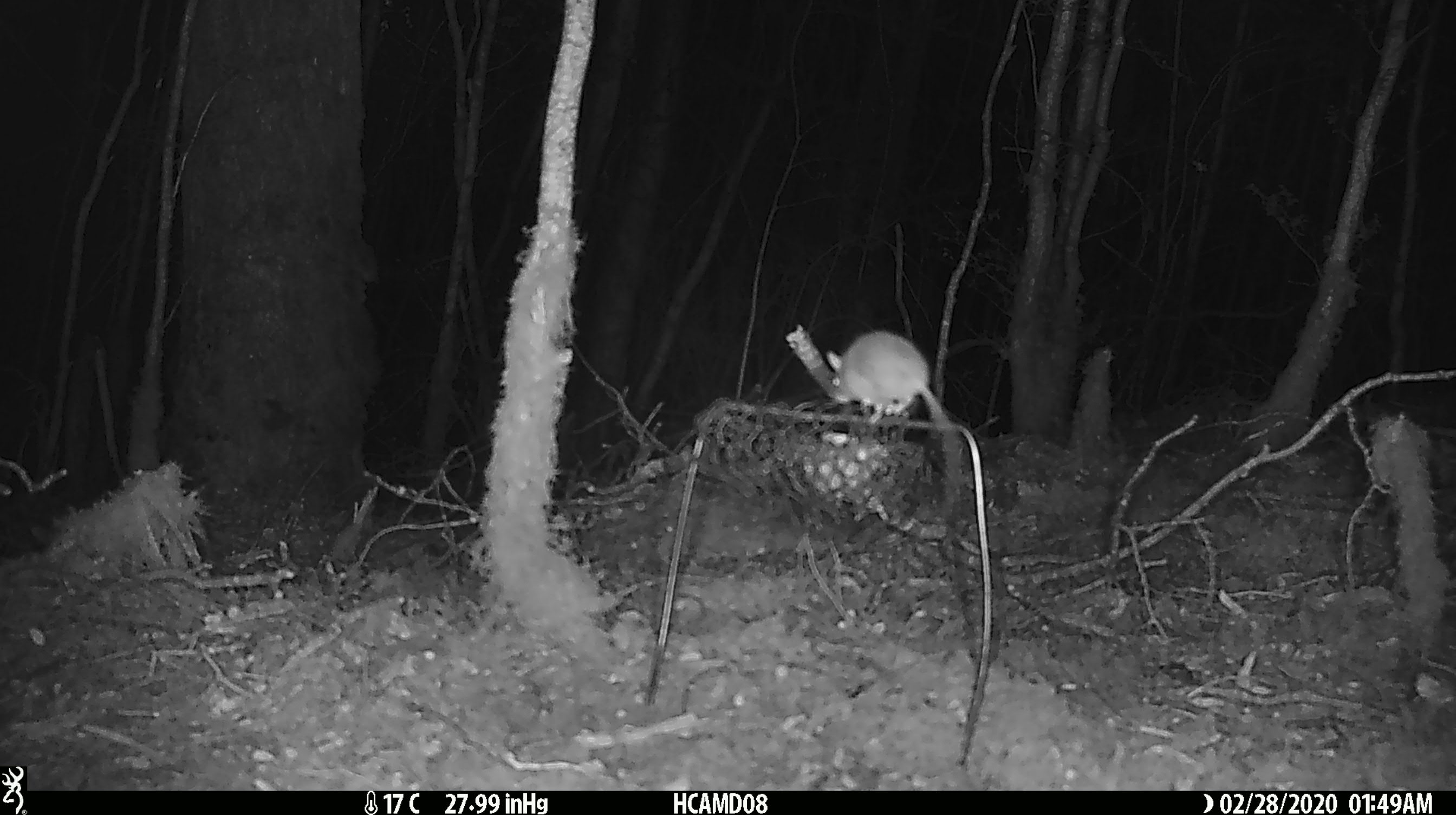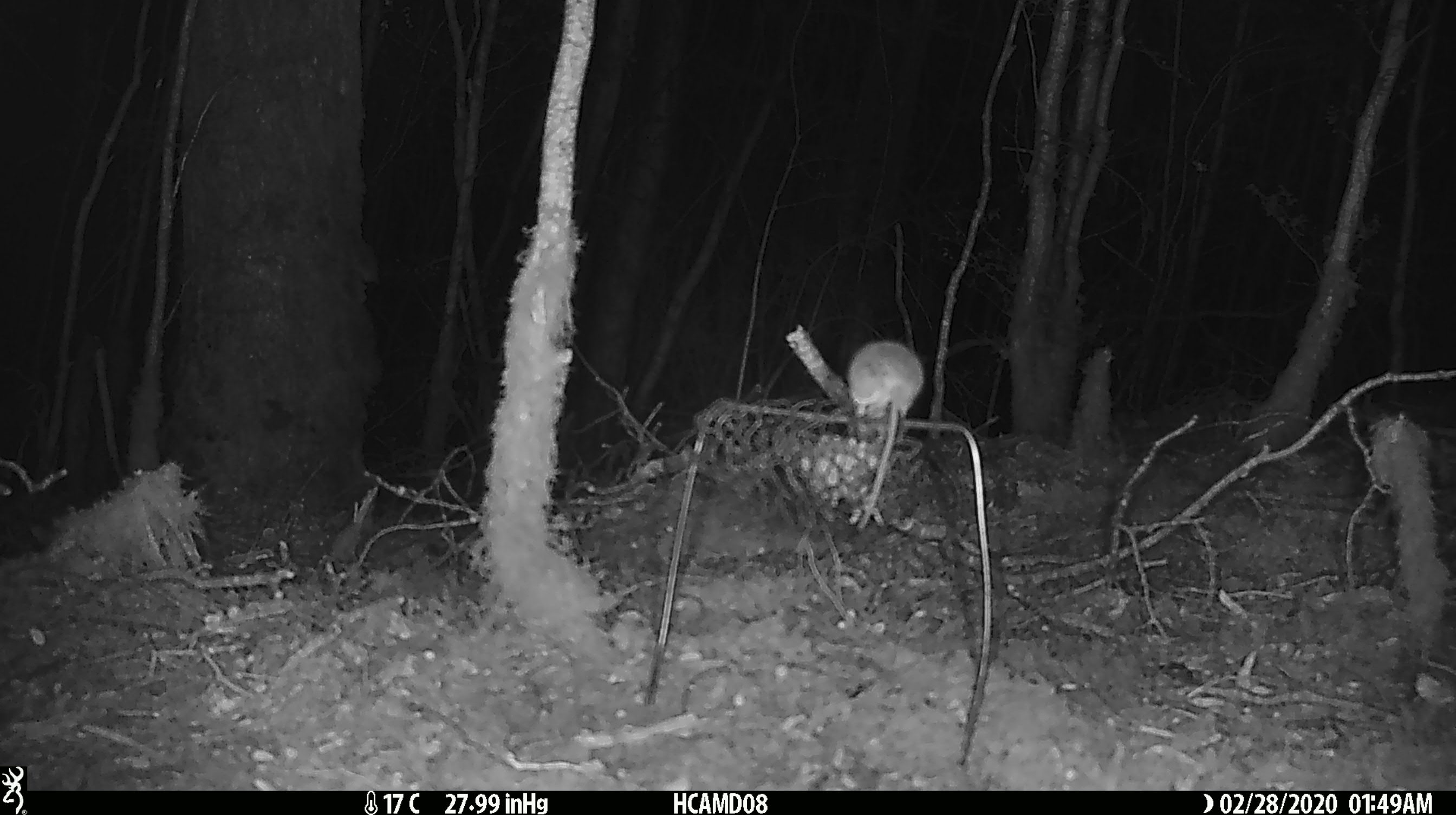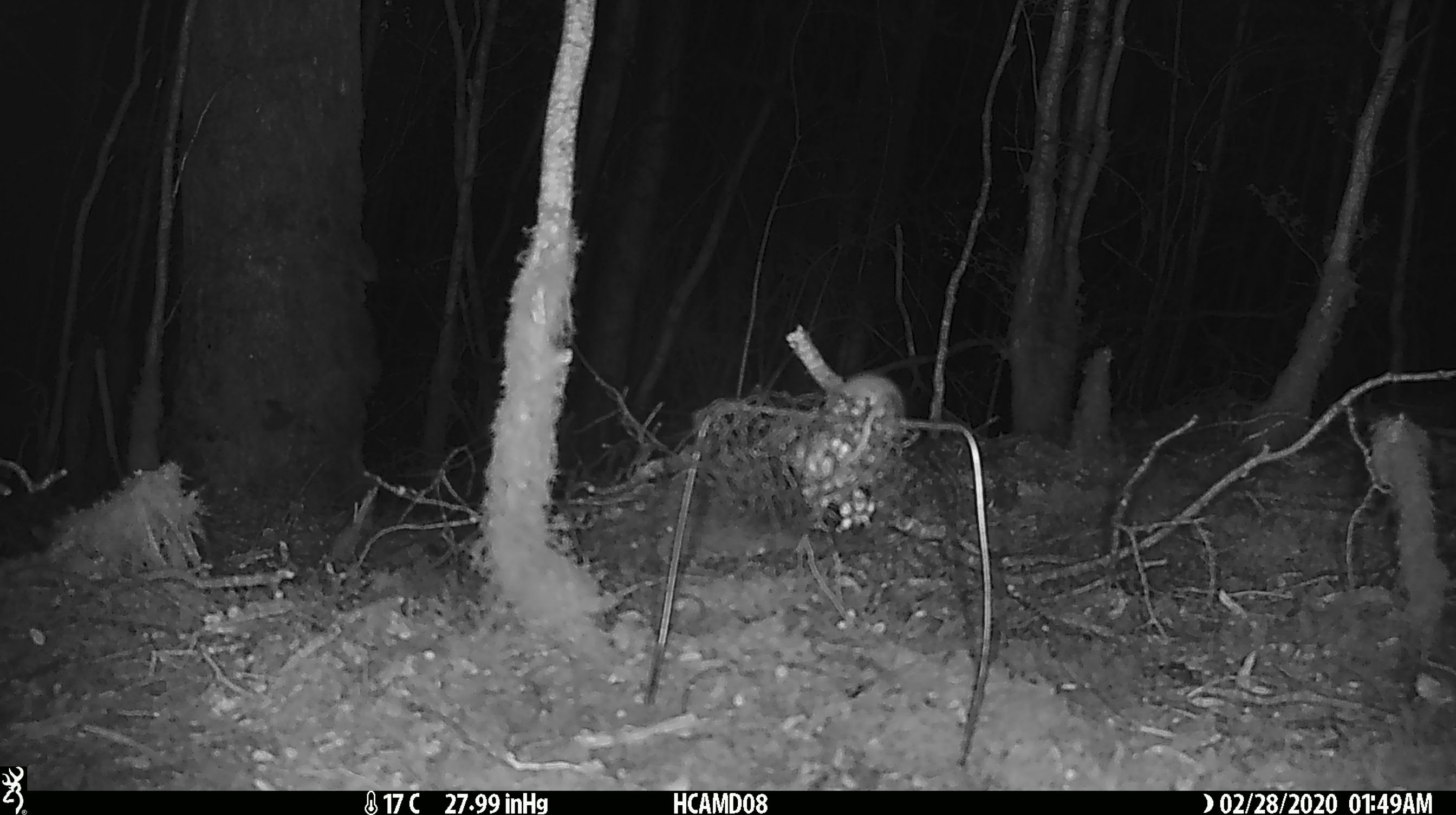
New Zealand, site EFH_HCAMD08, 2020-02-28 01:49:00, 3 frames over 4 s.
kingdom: Animalia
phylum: Chordata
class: Mammalia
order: Rodentia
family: Muridae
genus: Mus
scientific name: Mus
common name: mouse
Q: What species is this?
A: Mouse (Mus).